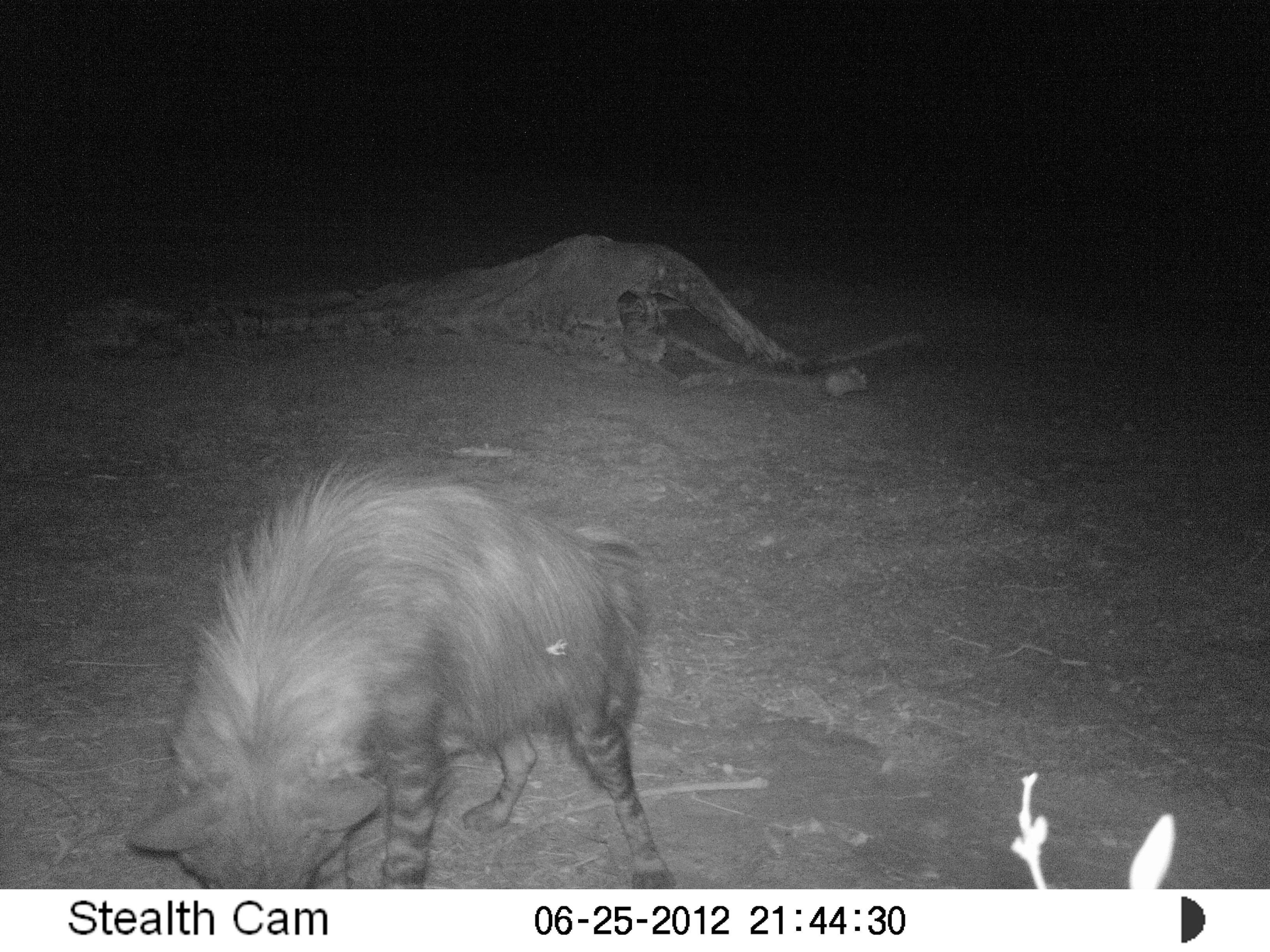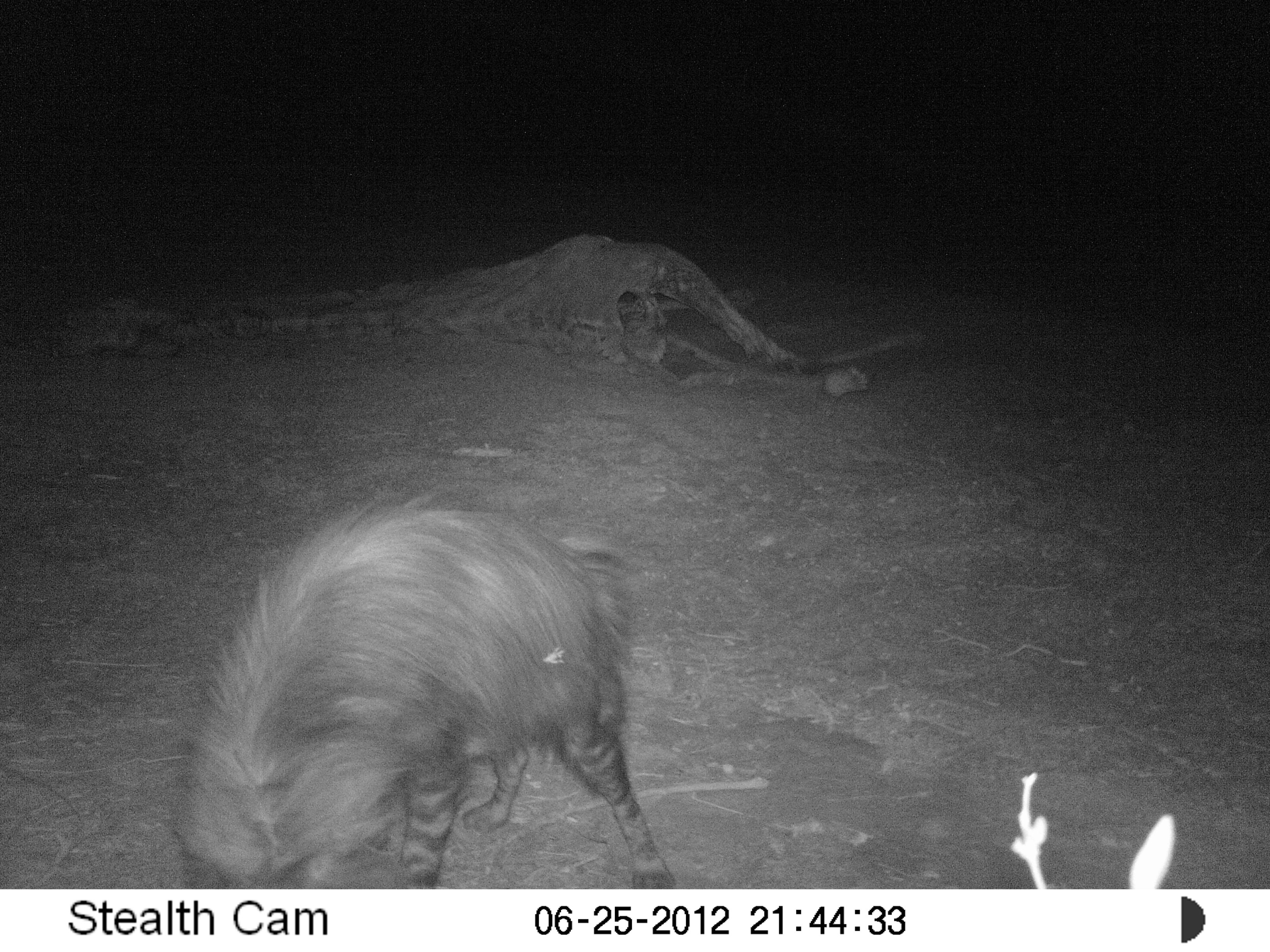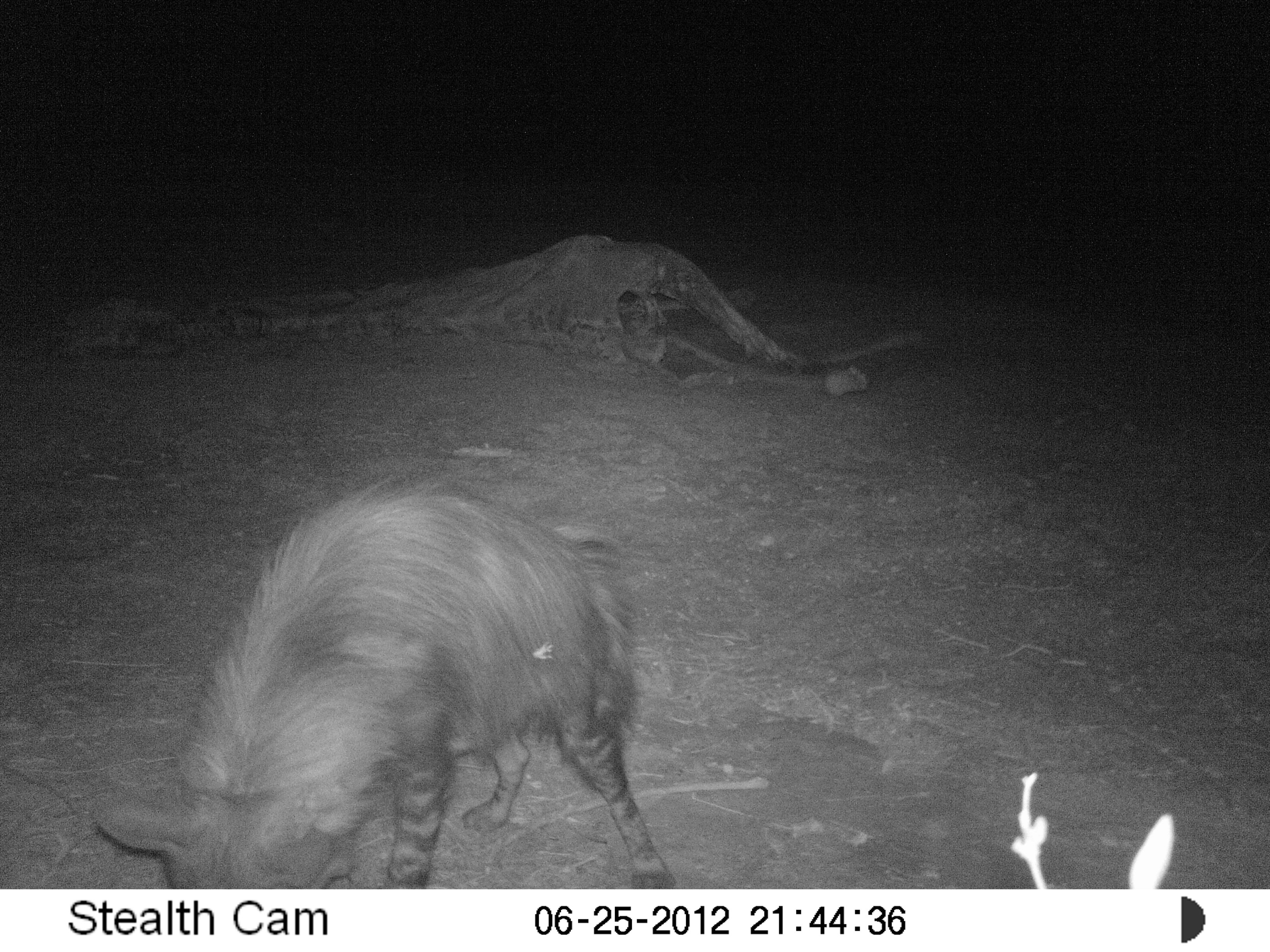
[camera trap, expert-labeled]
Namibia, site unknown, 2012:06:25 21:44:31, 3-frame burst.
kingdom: Animalia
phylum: Chordata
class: Mammalia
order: Carnivora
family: Hyaenidae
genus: Parahyaena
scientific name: Parahyaena brunnea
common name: brown hyena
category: hyaena brunnea